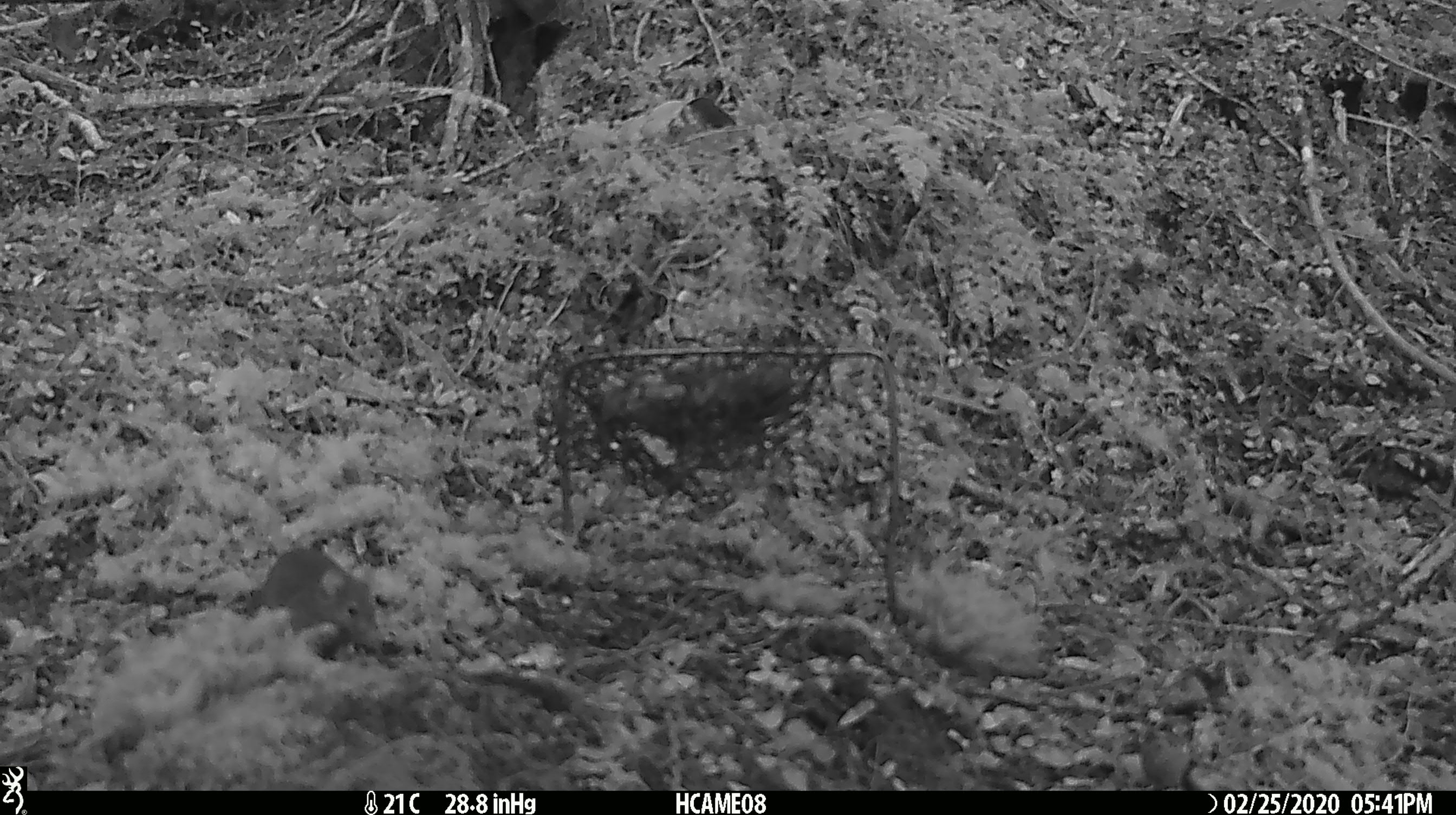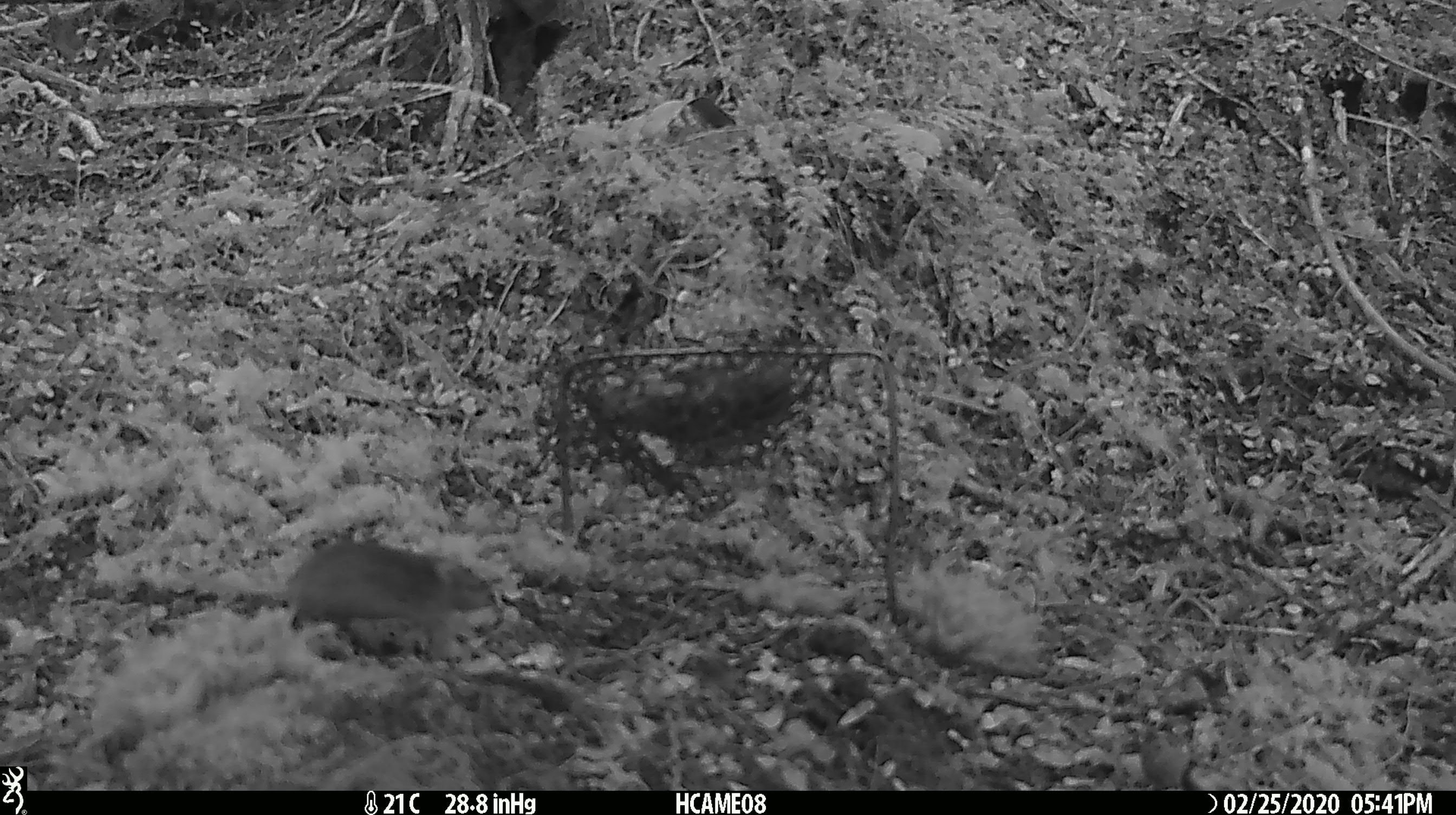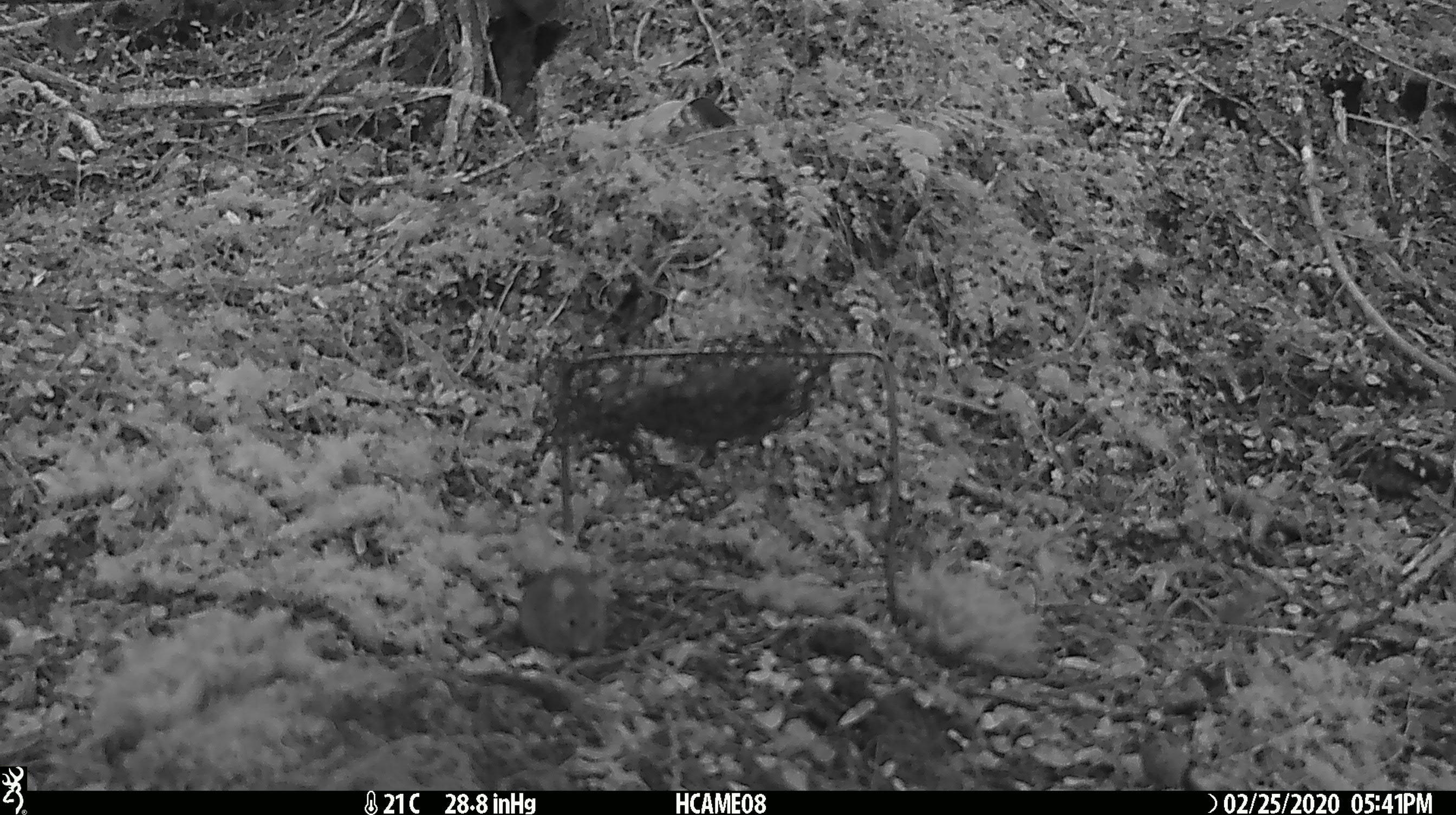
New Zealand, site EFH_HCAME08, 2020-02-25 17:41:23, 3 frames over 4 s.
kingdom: Animalia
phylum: Chordata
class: Mammalia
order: Rodentia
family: Muridae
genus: Mus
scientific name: Mus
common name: mouse